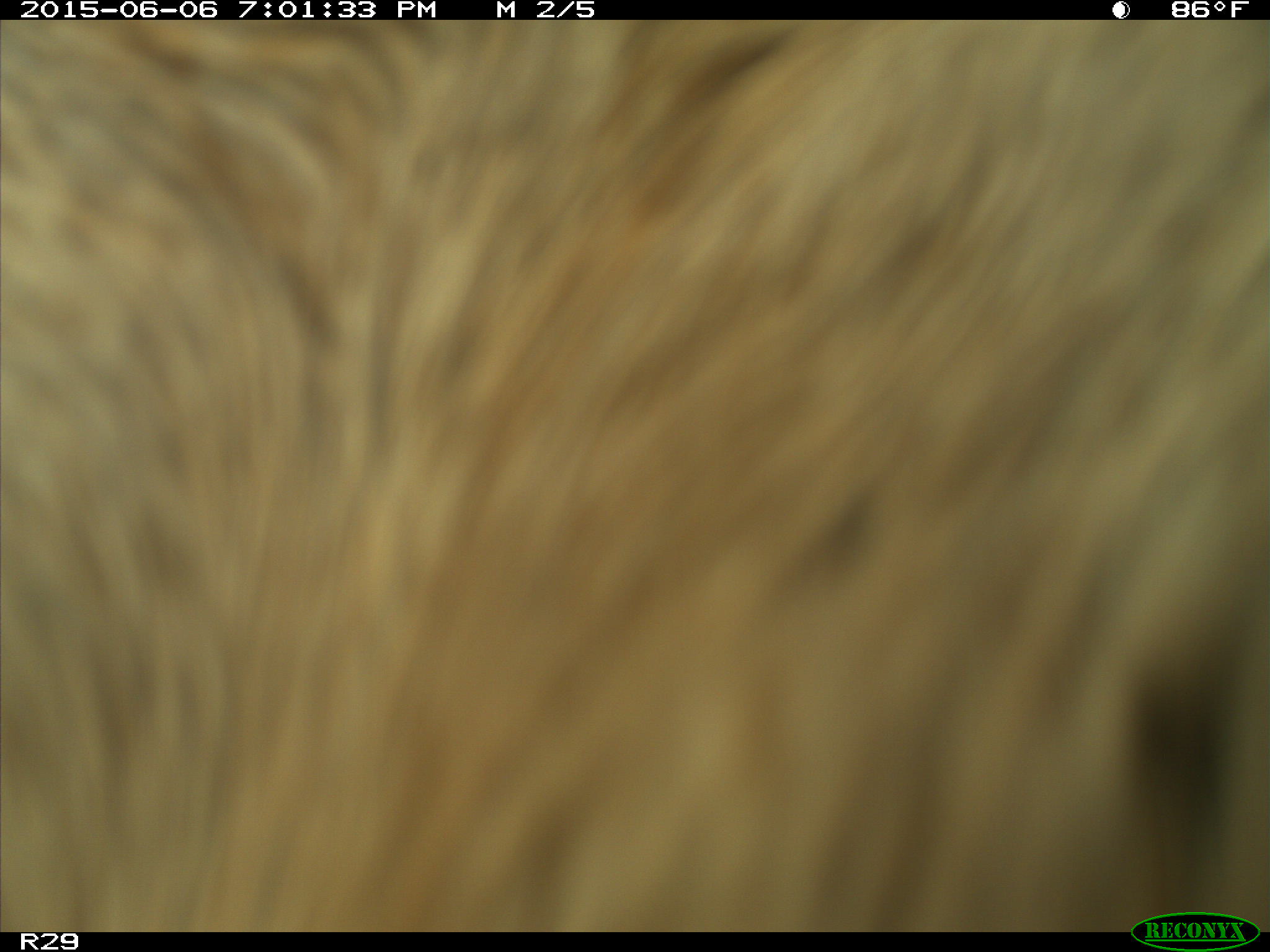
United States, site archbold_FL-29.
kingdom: Animalia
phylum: Chordata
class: Mammalia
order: Artiodactyla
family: Bovidae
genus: Bos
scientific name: Bos taurus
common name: domestic cow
Bos taurus (domestic cow).